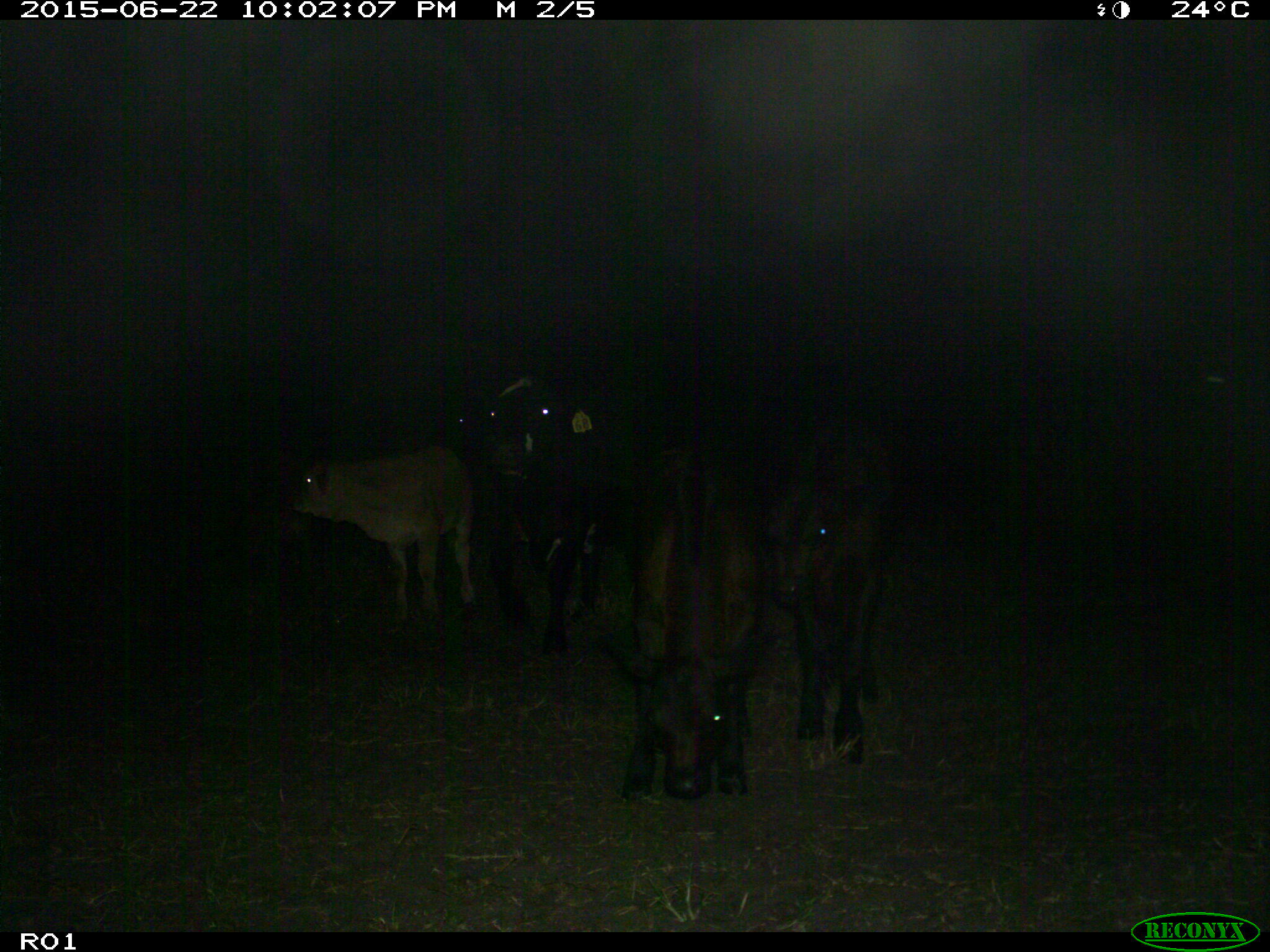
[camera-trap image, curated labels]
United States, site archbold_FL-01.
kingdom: Animalia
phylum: Chordata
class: Mammalia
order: Artiodactyla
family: Bovidae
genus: Bos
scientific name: Bos taurus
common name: domestic cow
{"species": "Bos taurus (domestic cow)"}